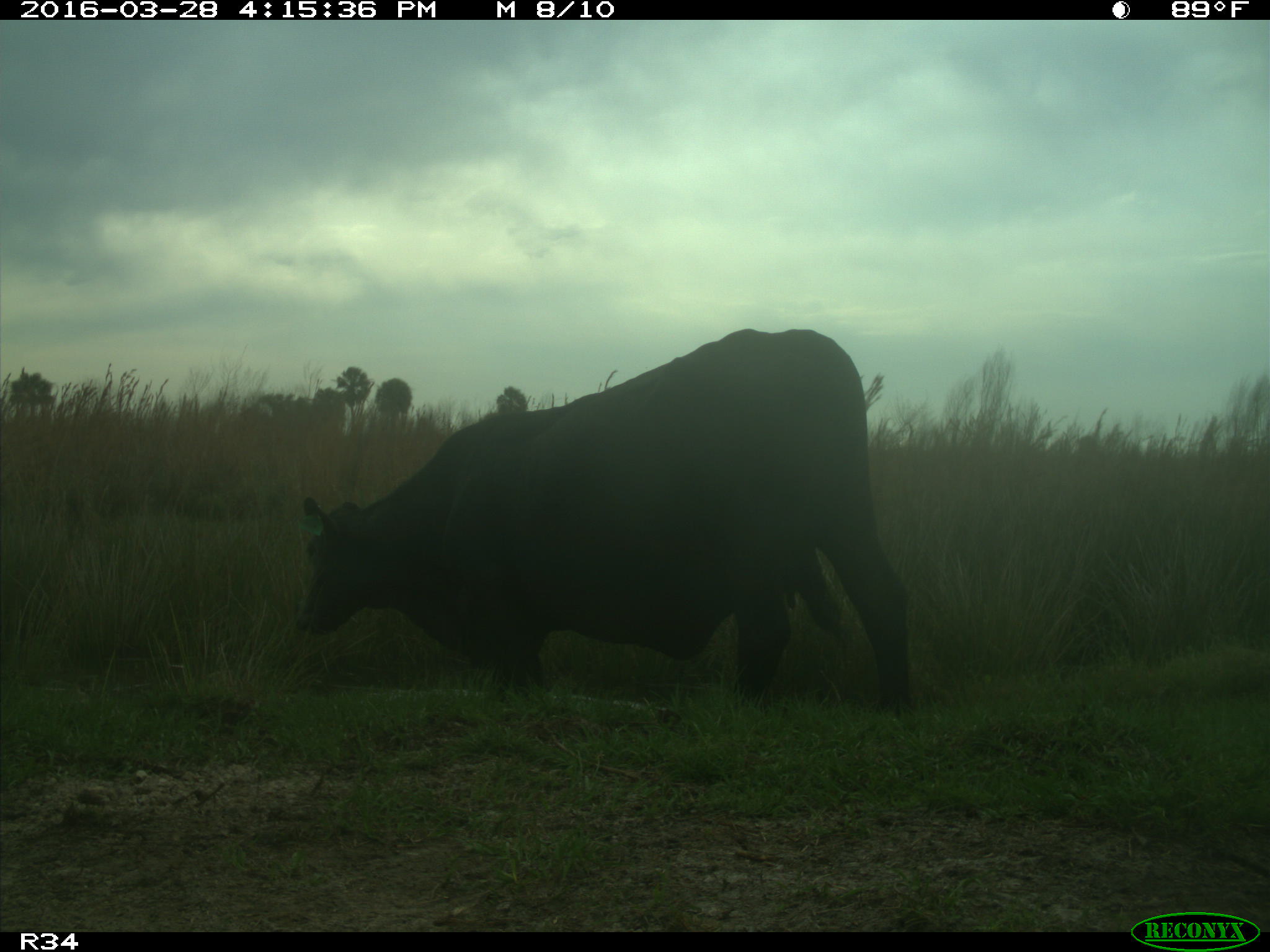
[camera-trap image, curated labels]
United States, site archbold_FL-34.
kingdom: Animalia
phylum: Chordata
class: Mammalia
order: Artiodactyla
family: Bovidae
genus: Bos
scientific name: Bos taurus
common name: domestic cow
Bos taurus (domestic cow).